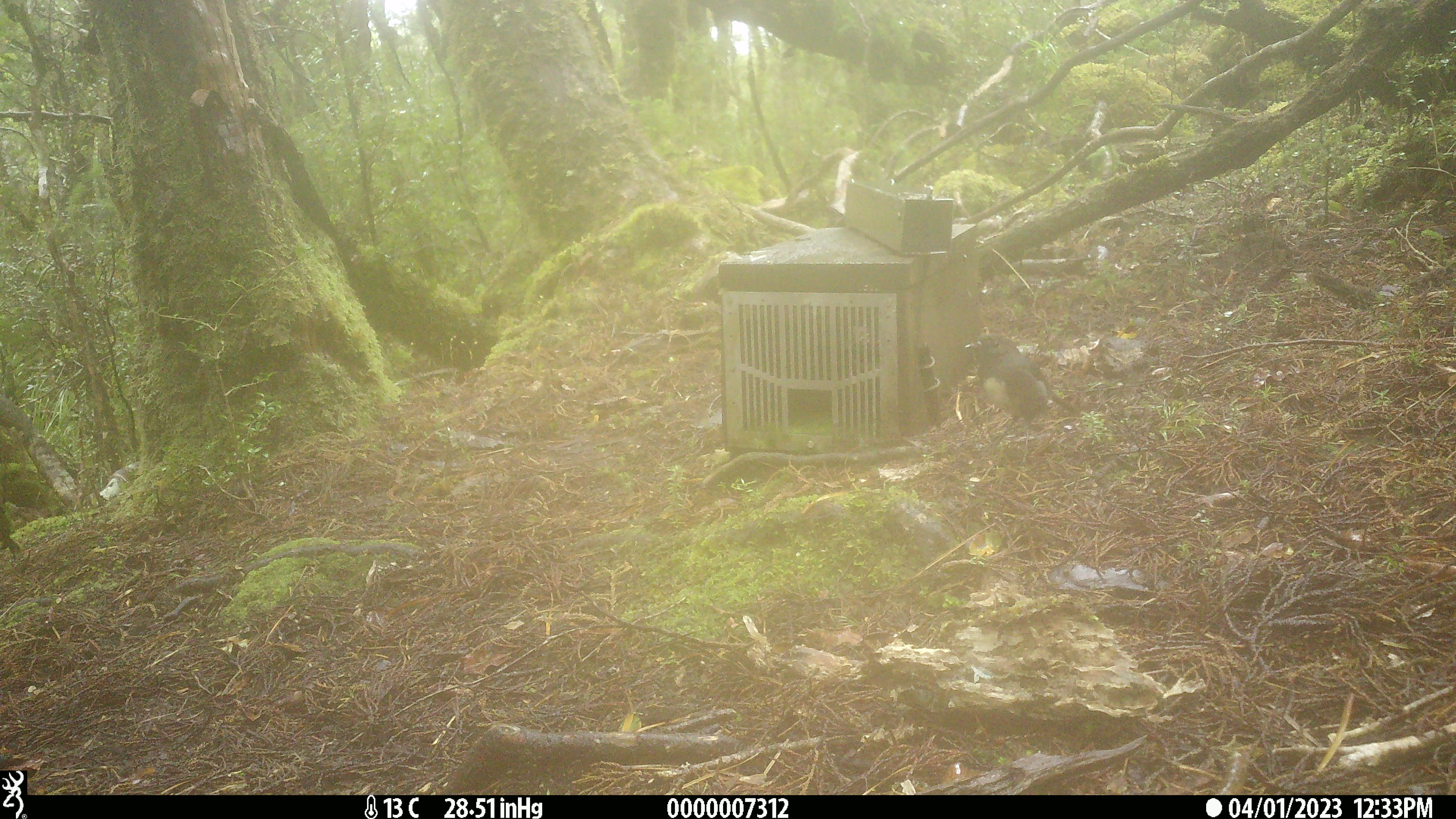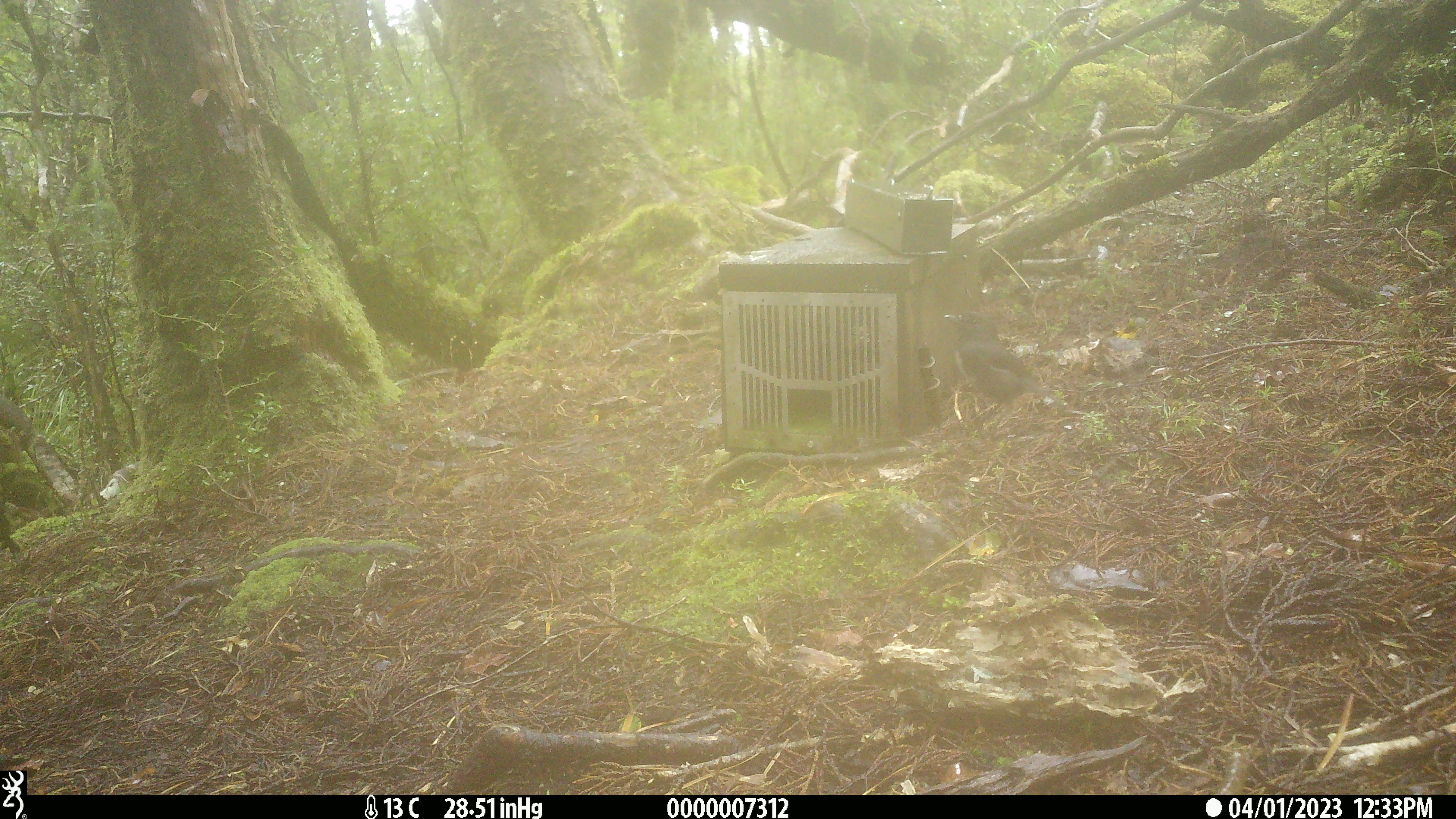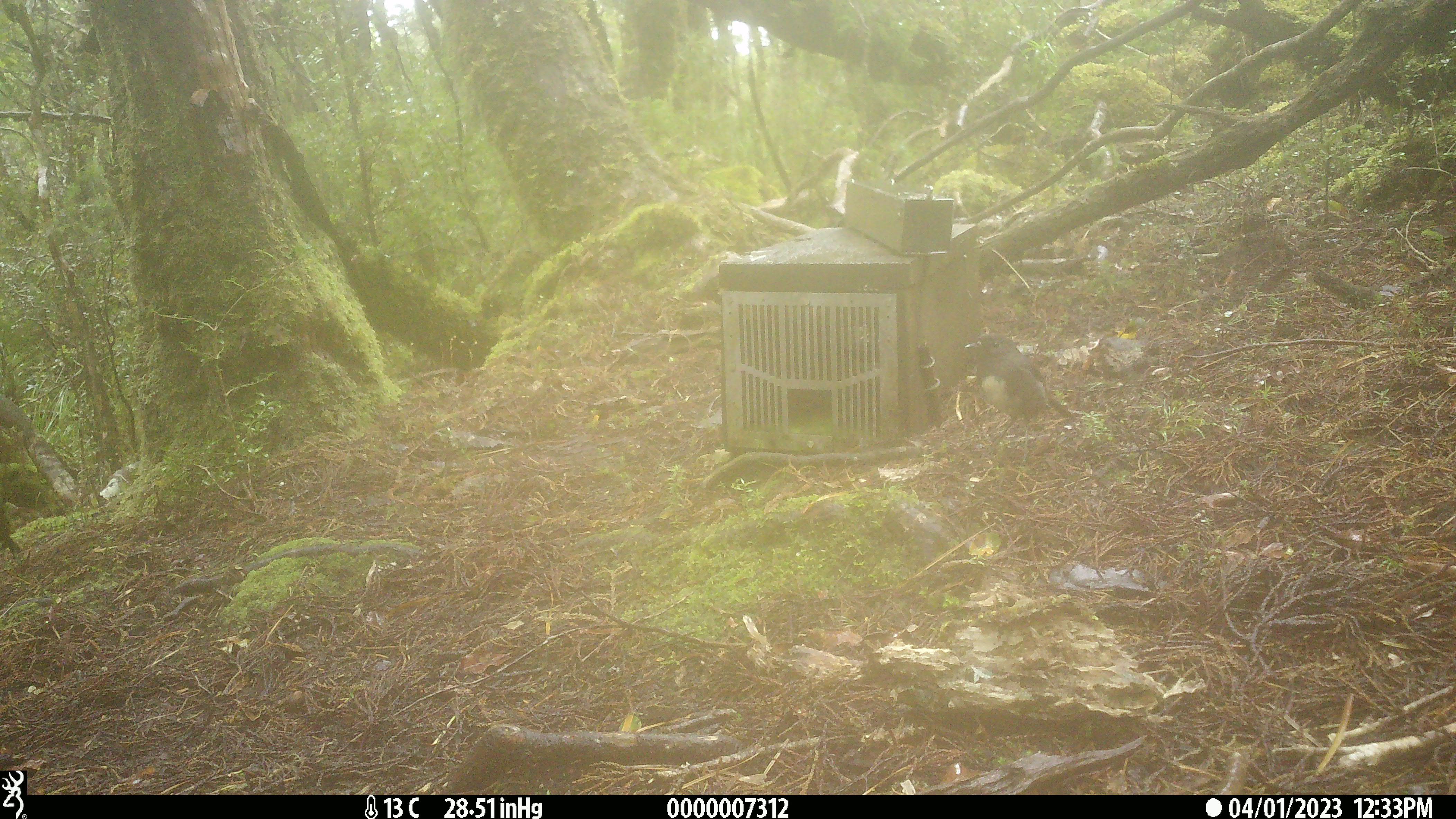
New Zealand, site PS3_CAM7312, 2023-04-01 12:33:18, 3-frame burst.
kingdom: Animalia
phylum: Chordata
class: Aves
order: Passeriformes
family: Petroicidae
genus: Petroica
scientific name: Petroica australis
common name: new zealand robin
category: robin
Robin (new zealand robin) (Petroica australis).